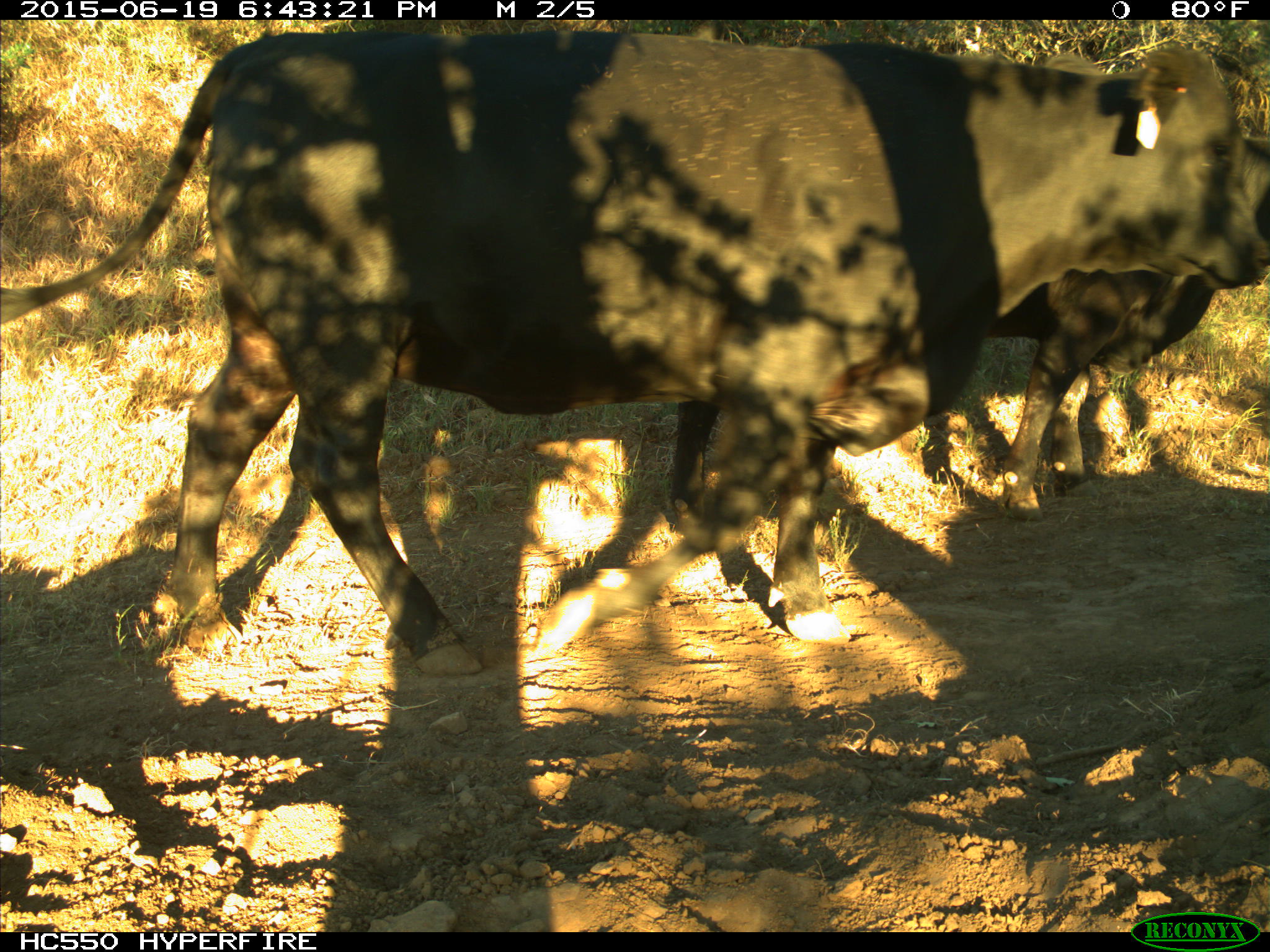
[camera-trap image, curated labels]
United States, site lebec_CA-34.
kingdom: Animalia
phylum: Chordata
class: Mammalia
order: Artiodactyla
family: Bovidae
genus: Bos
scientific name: Bos taurus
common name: domestic cow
Bos taurus (domestic cow).